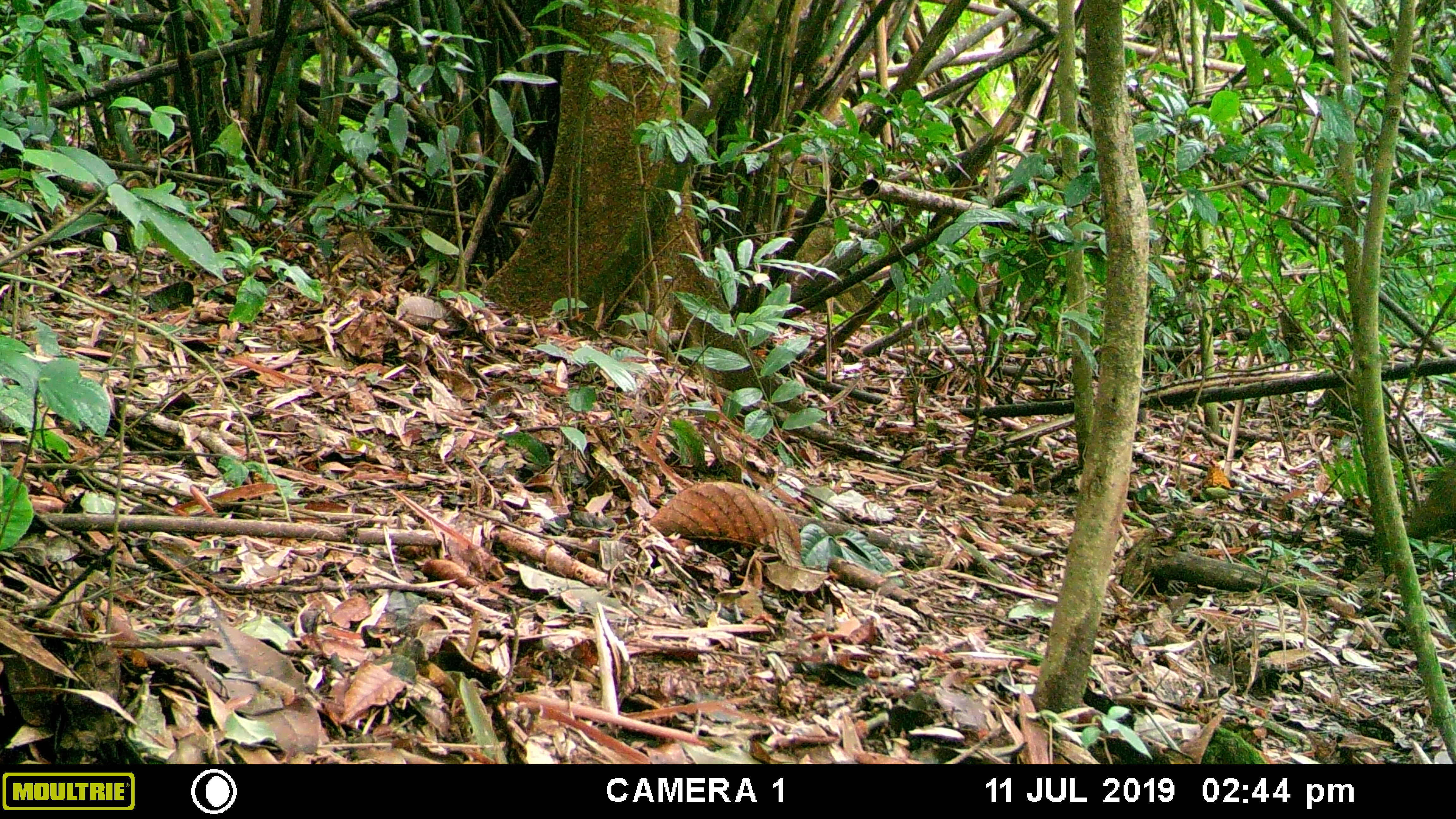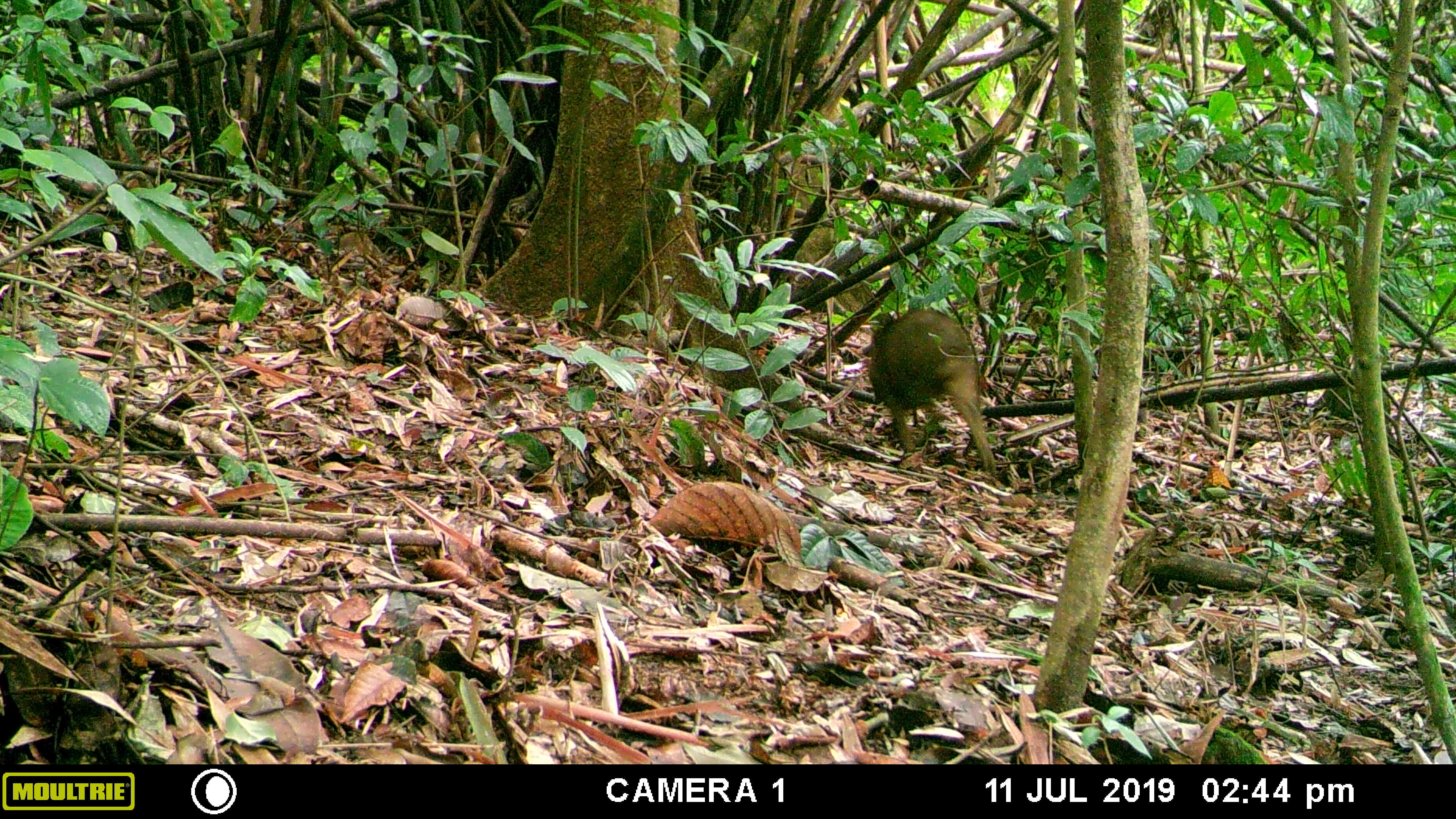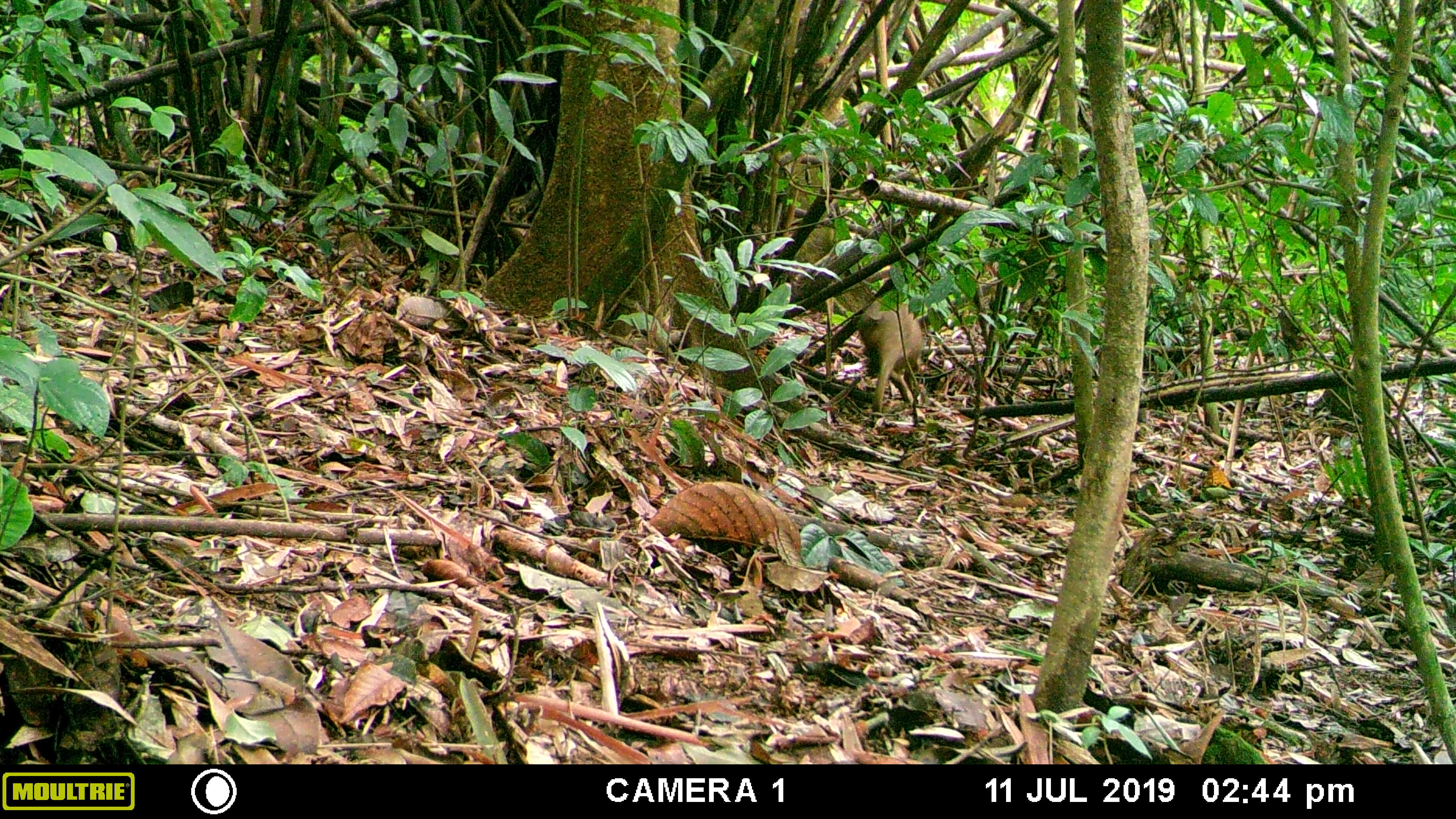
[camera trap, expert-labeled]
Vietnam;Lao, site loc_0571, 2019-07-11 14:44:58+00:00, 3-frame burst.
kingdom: Animalia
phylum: Chordata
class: Mammalia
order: Artiodactyla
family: Suidae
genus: Sus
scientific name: Sus scrofa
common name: eurasian wild pig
Eurasian wild pig (Sus scrofa). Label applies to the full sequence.